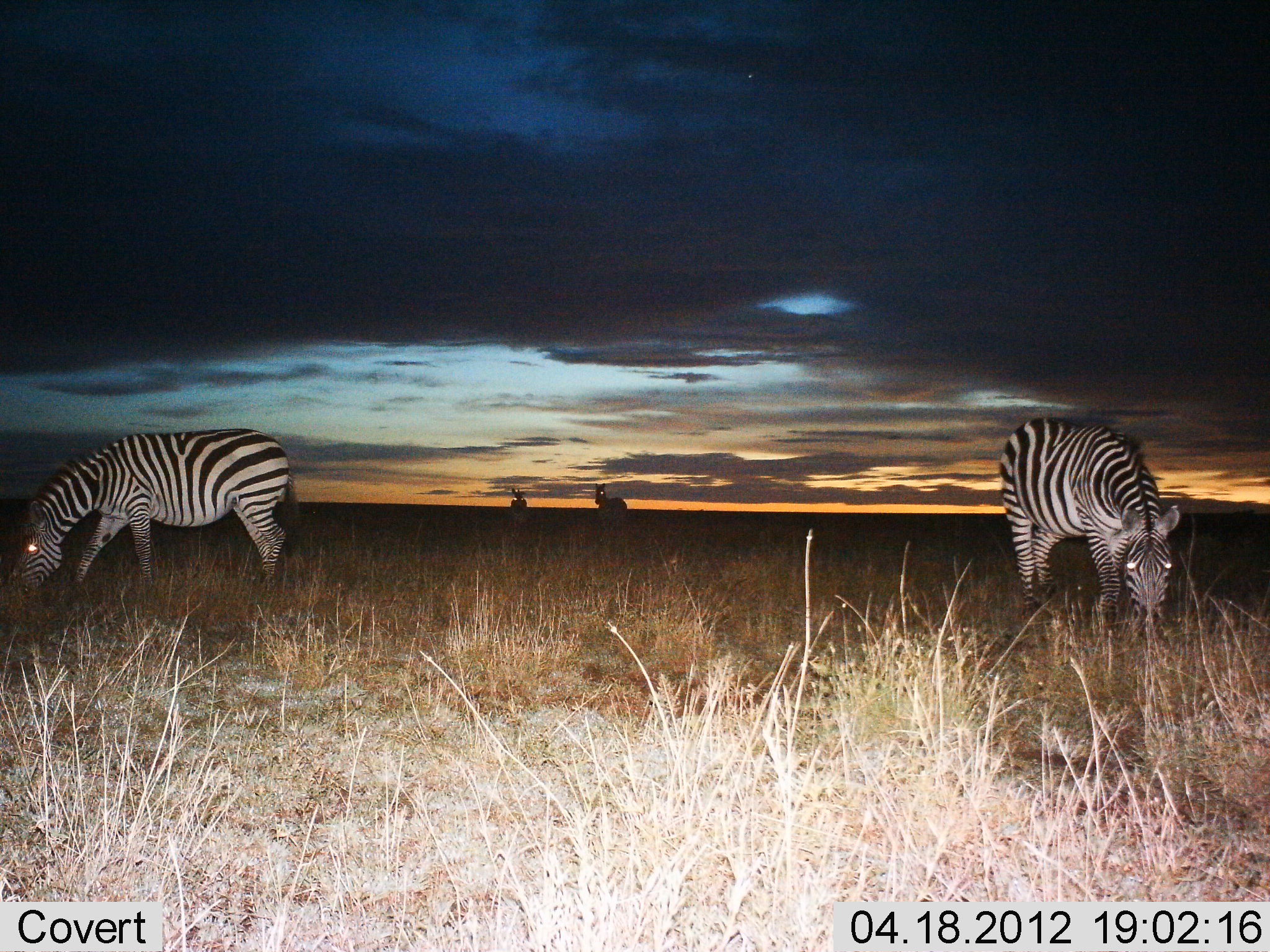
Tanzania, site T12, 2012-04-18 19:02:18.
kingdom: Animalia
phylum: Chordata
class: Mammalia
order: Perissodactyla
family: Equidae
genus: Equus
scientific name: Equus quagga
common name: plains zebra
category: zebra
Zebra (plains zebra) (Equus quagga), count 4. Behavior (volunteer vote fractions): standing 55%, resting 0%, moving 5%, interacting 0%. Young present (vote fraction): 0%. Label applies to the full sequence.